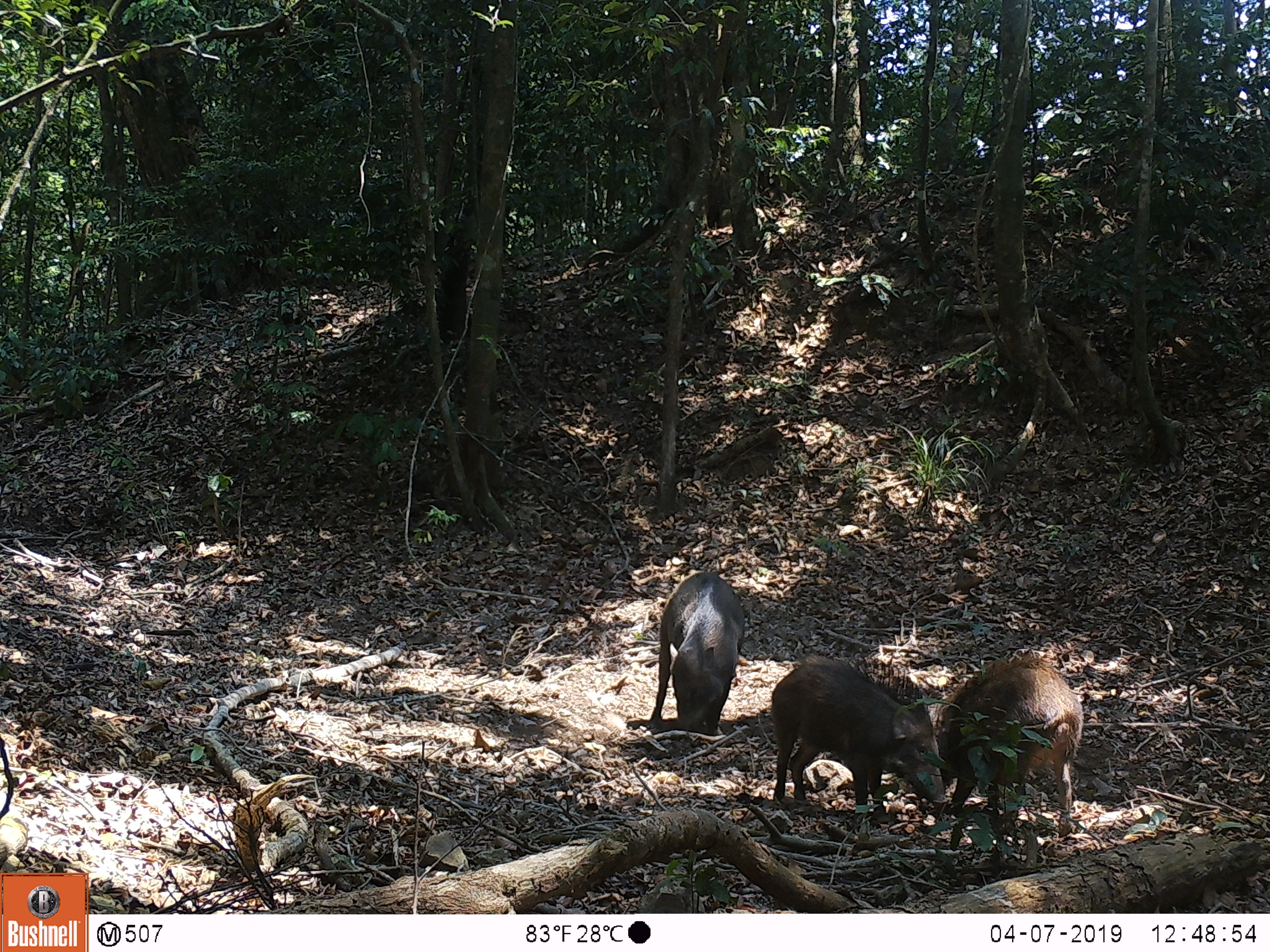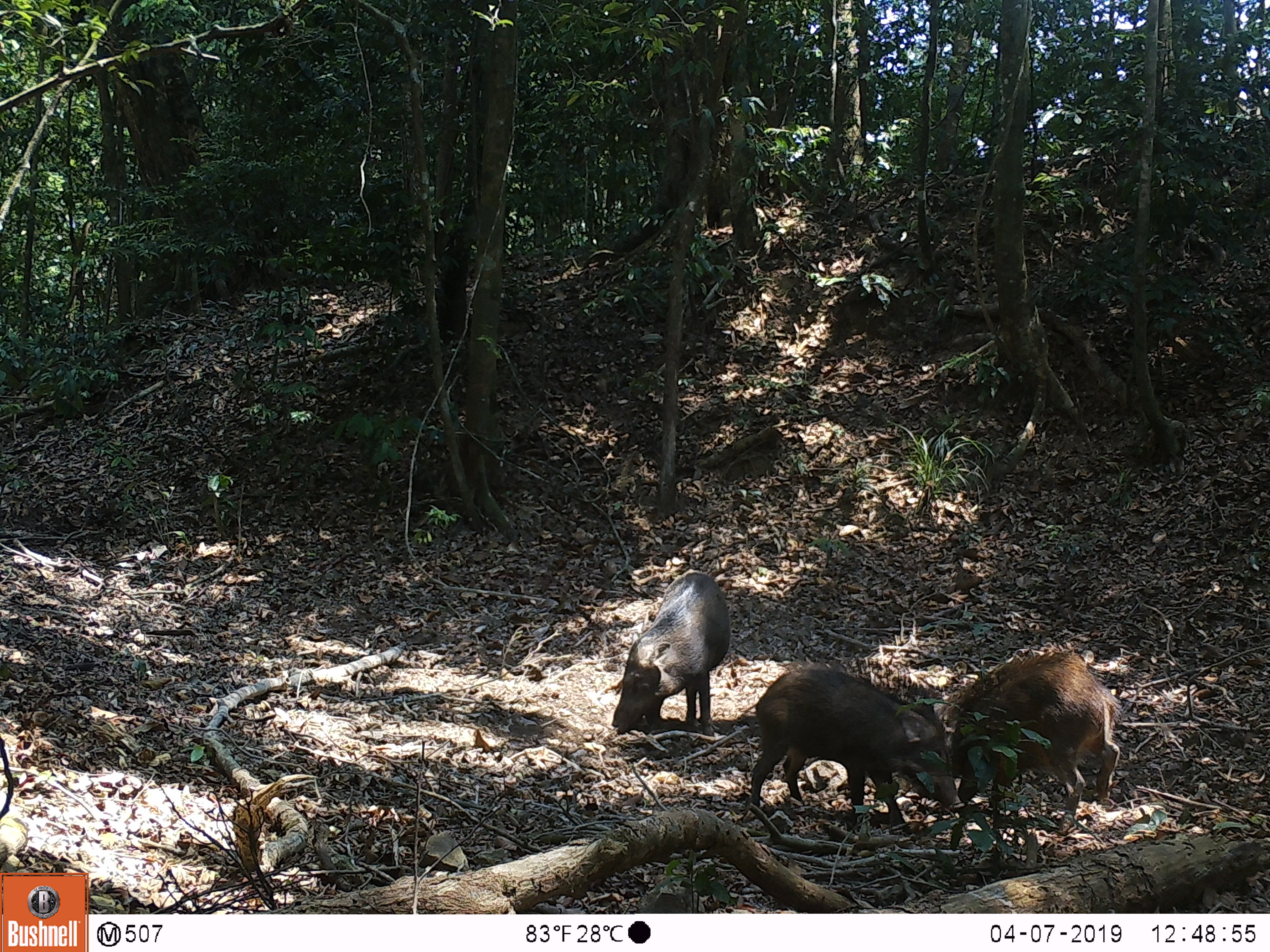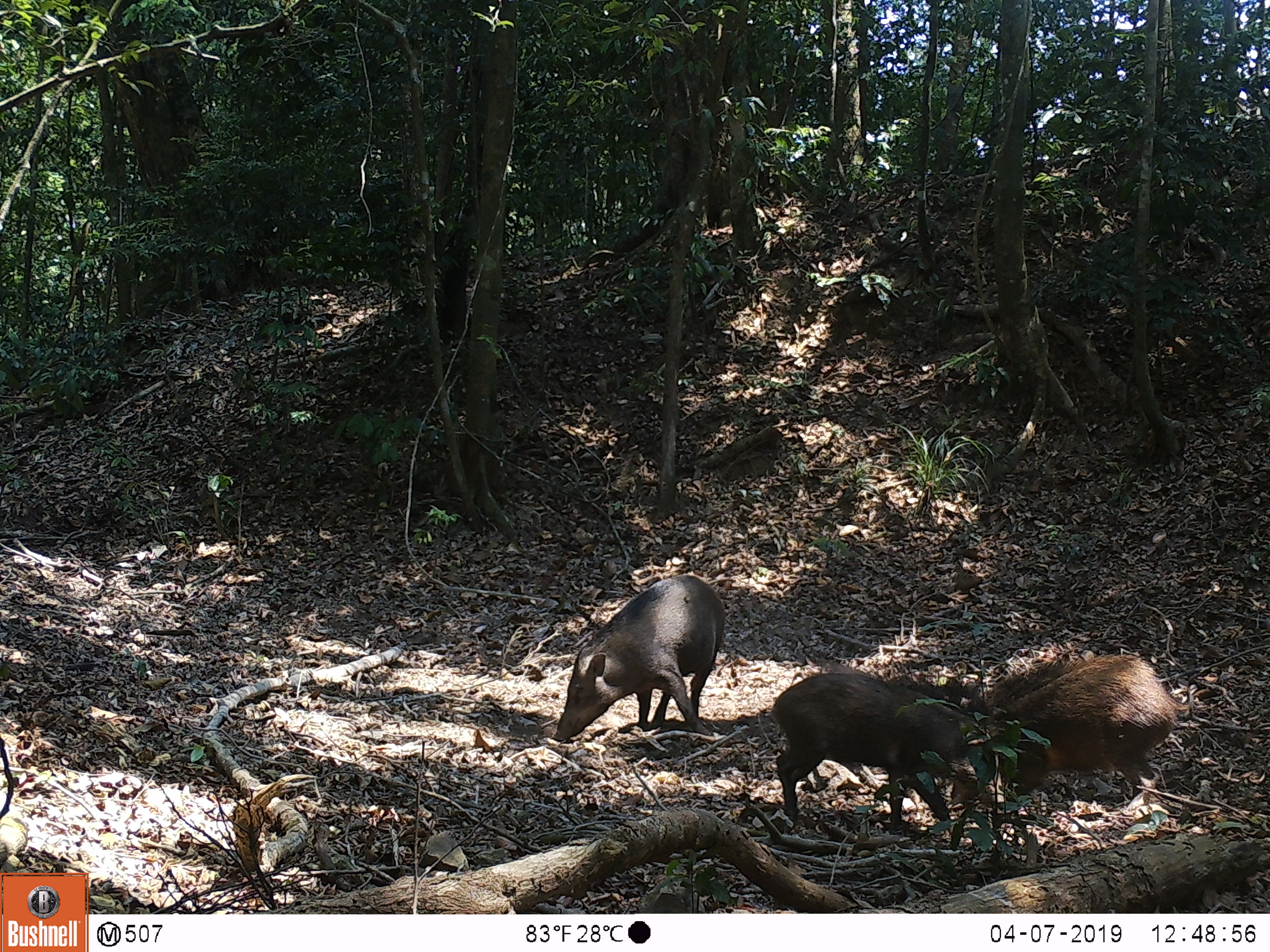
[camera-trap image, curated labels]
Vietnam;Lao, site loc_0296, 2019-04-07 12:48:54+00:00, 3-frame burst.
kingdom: Animalia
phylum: Chordata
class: Mammalia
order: Artiodactyla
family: Suidae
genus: Sus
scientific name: Sus scrofa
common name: eurasian wild pig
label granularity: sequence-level